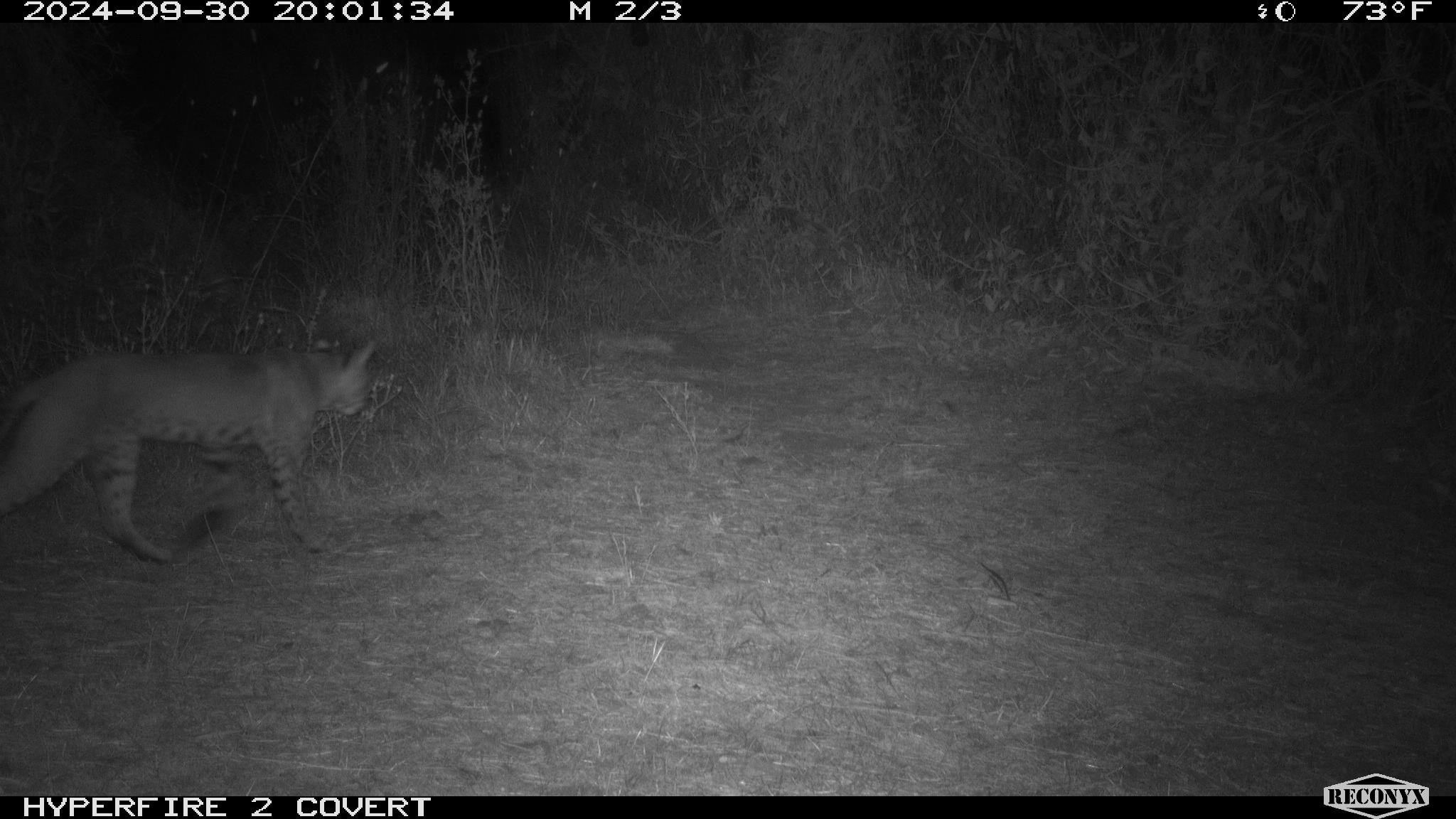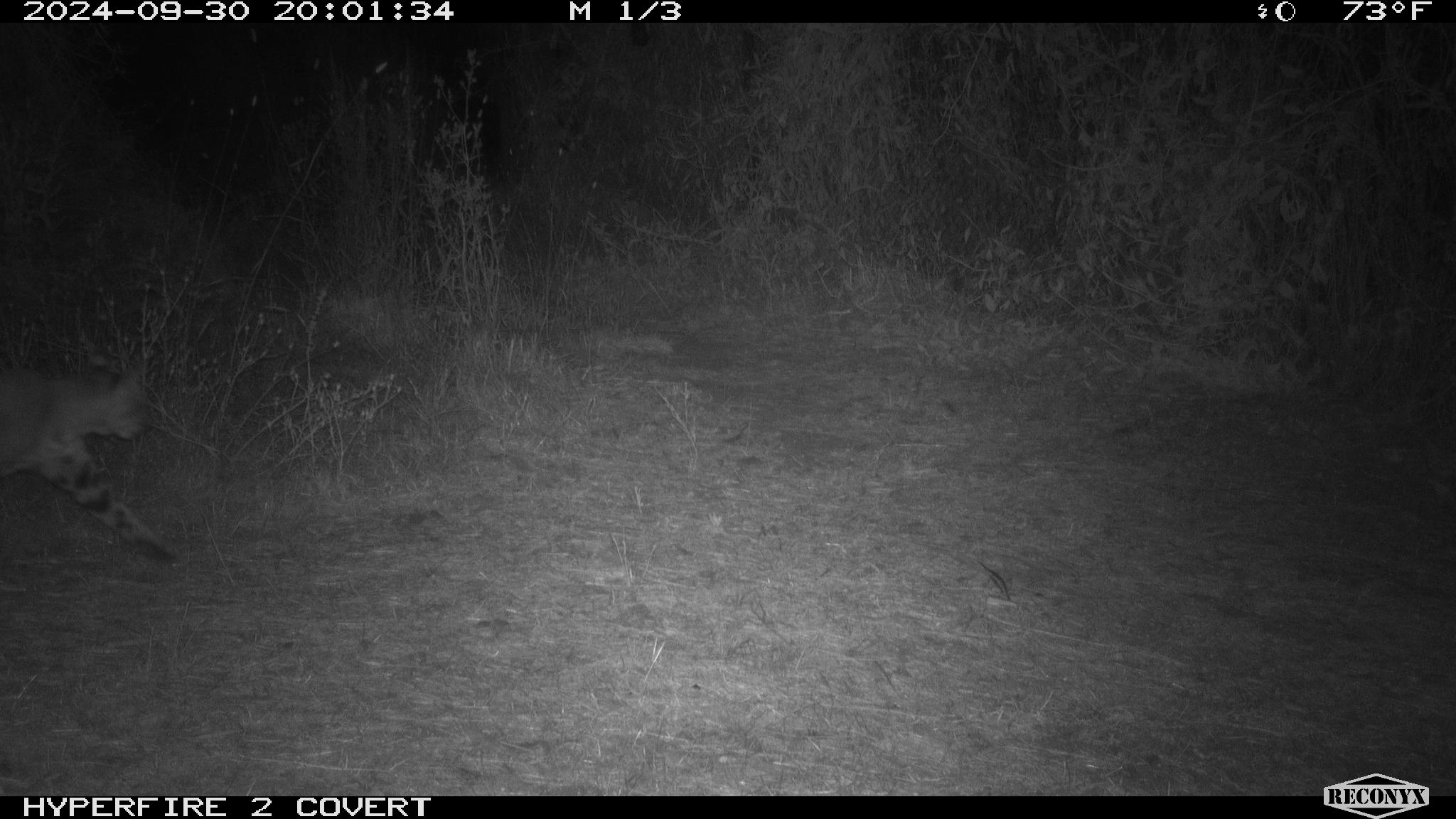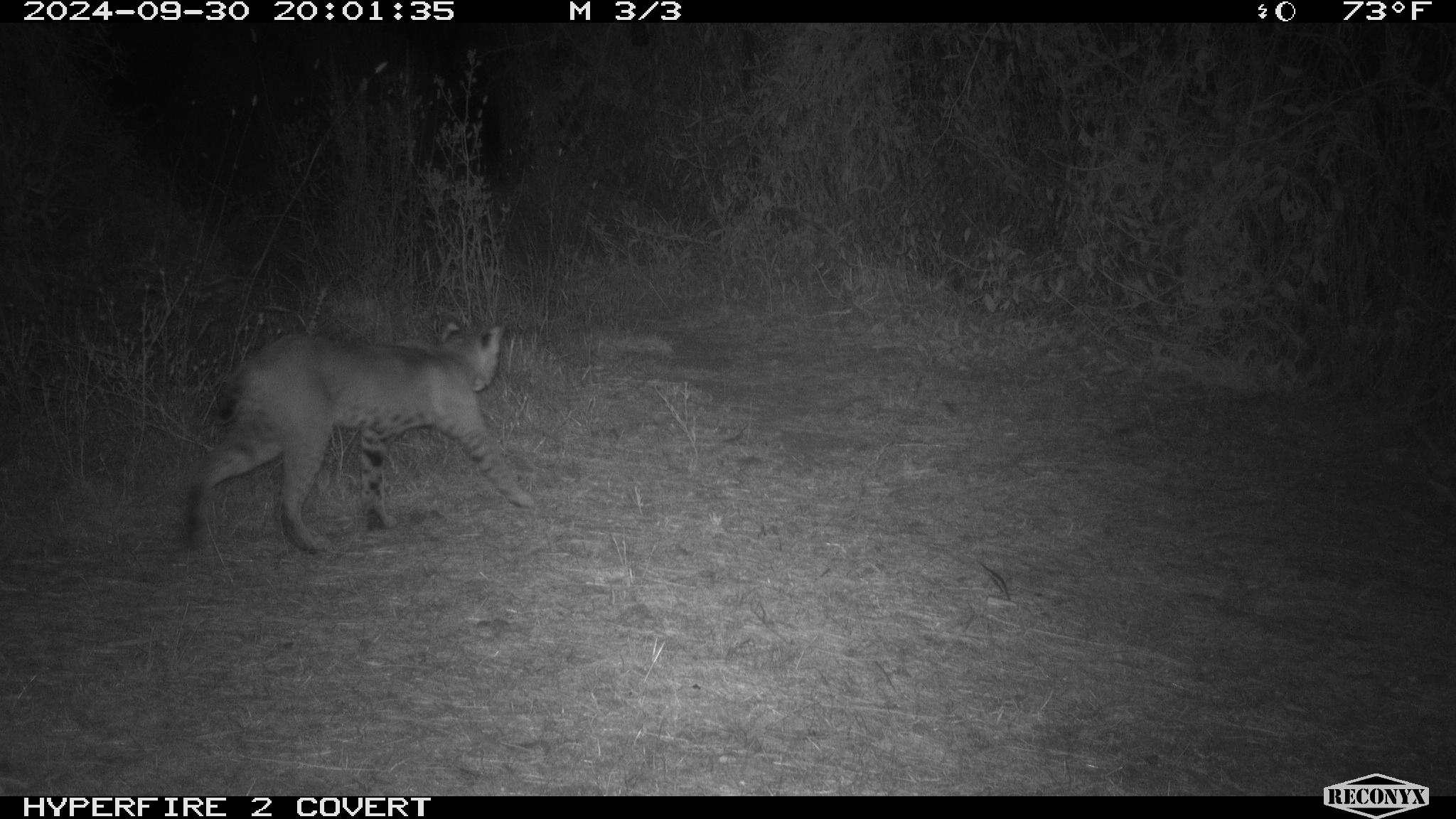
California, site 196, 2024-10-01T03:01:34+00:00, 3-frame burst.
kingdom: Animalia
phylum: Chordata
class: Mammalia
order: Carnivora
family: Felidae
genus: Lynx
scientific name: Lynx rufus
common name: bobcat